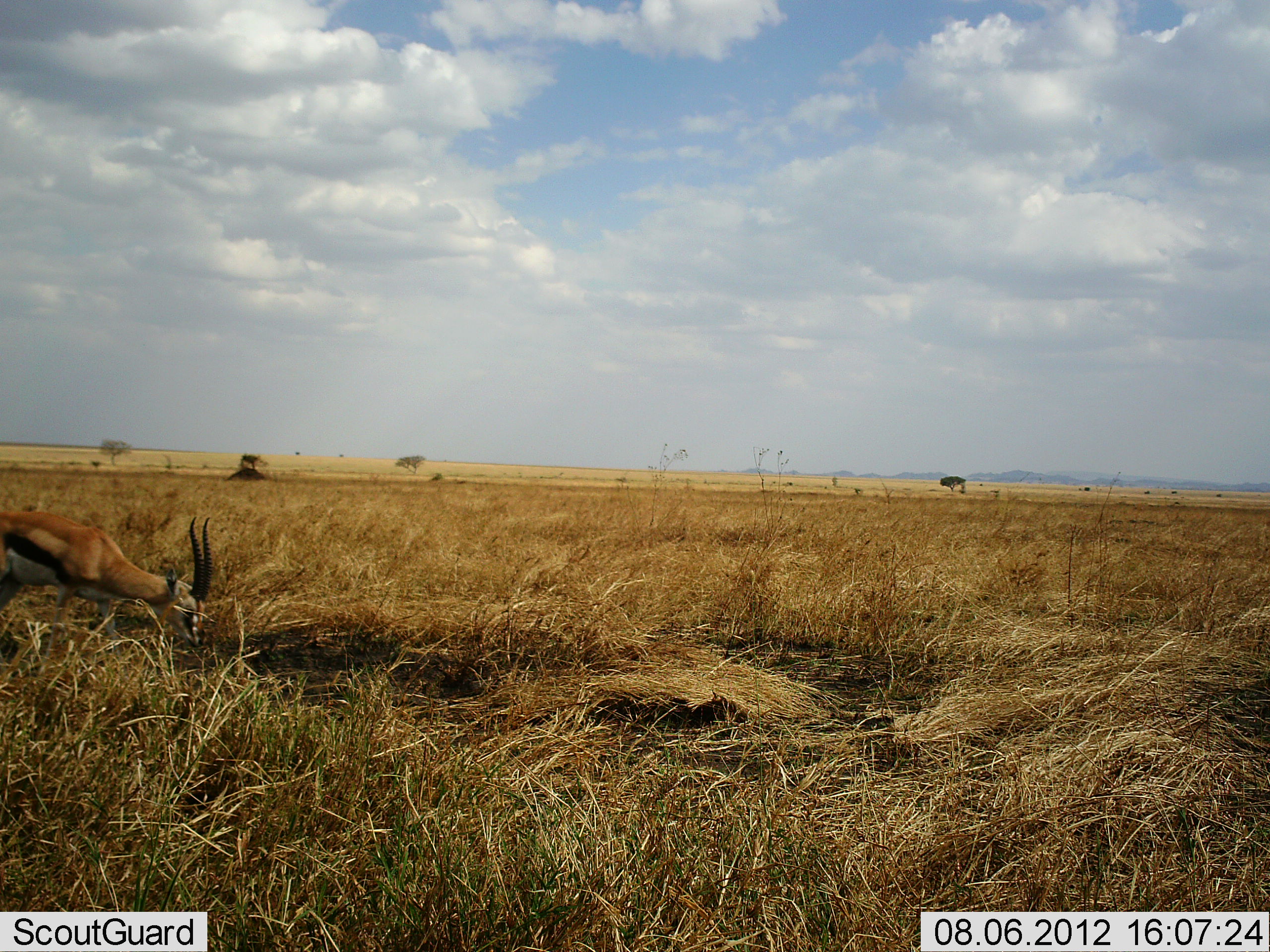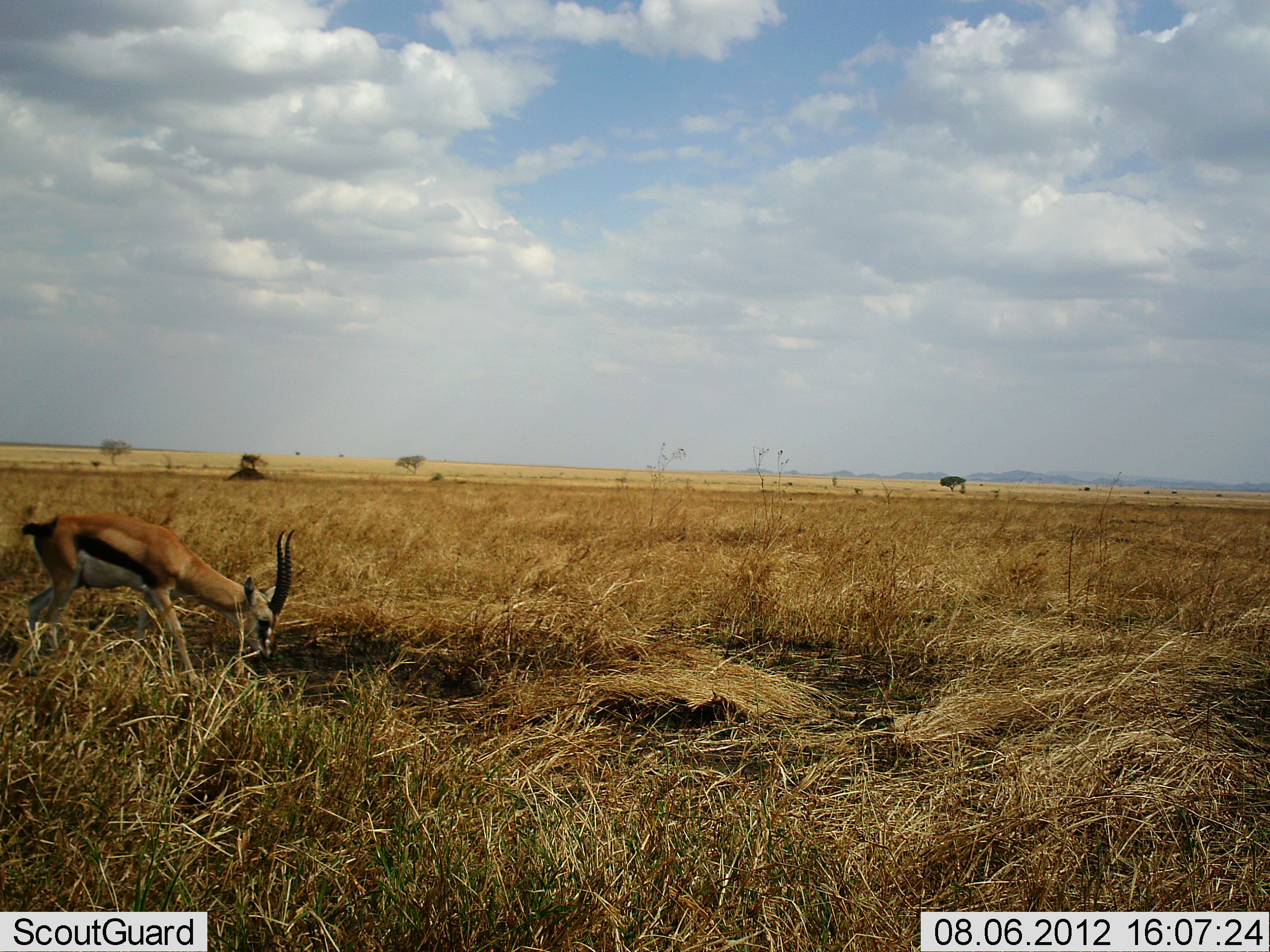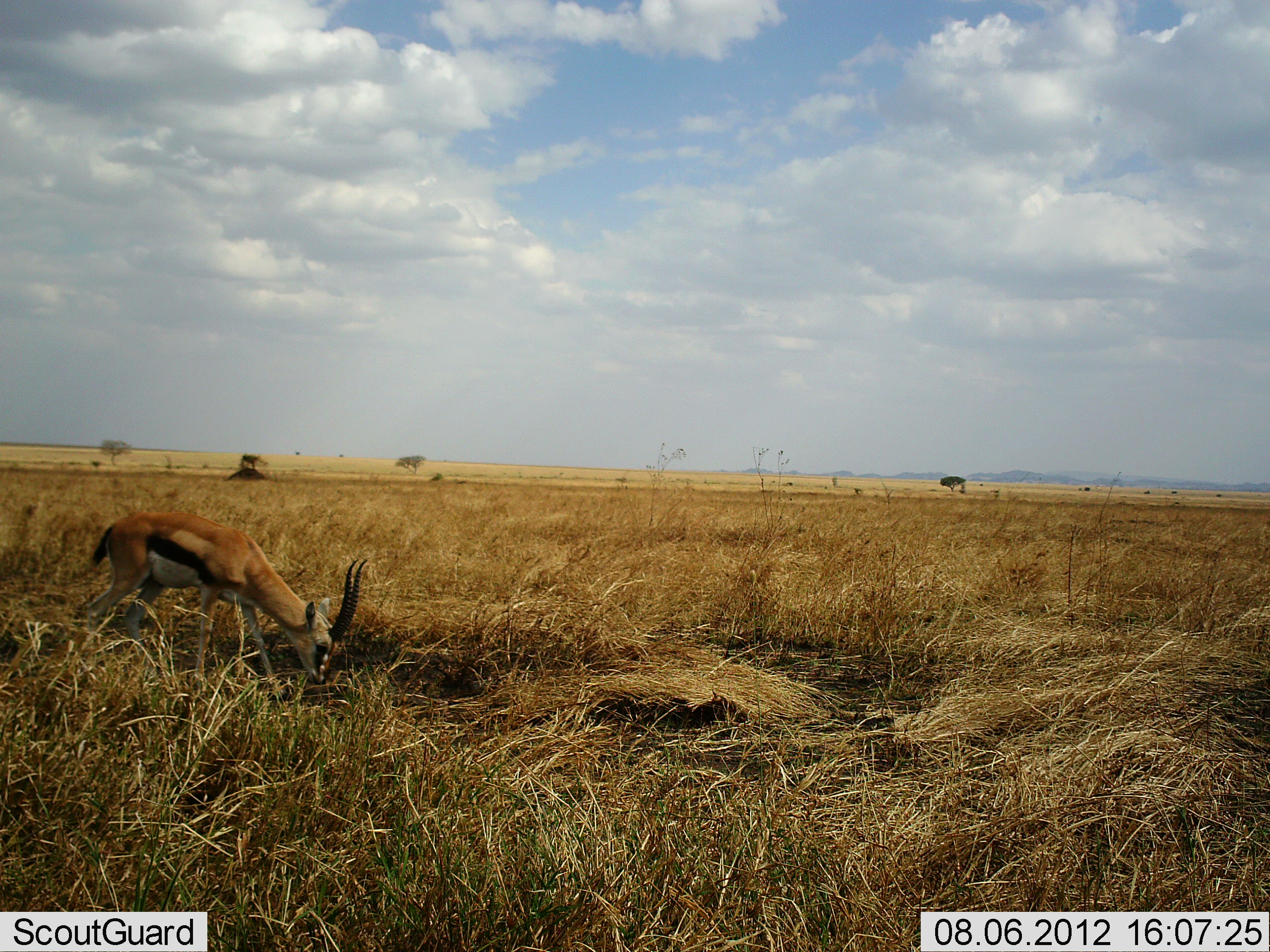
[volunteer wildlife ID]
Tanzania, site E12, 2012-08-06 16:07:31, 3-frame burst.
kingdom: Animalia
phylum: Chordata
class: Mammalia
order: Artiodactyla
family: Bovidae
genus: Eudorcas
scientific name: Eudorcas thomsonii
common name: thomson's gazelle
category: gazellethomsons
Gazellethomsons (thomson's gazelle) (Eudorcas thomsonii), count 1. Behavior (volunteer vote fractions): standing 0%, resting 0%, moving 80%, interacting 0%. Young present (vote fraction): 0%. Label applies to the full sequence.